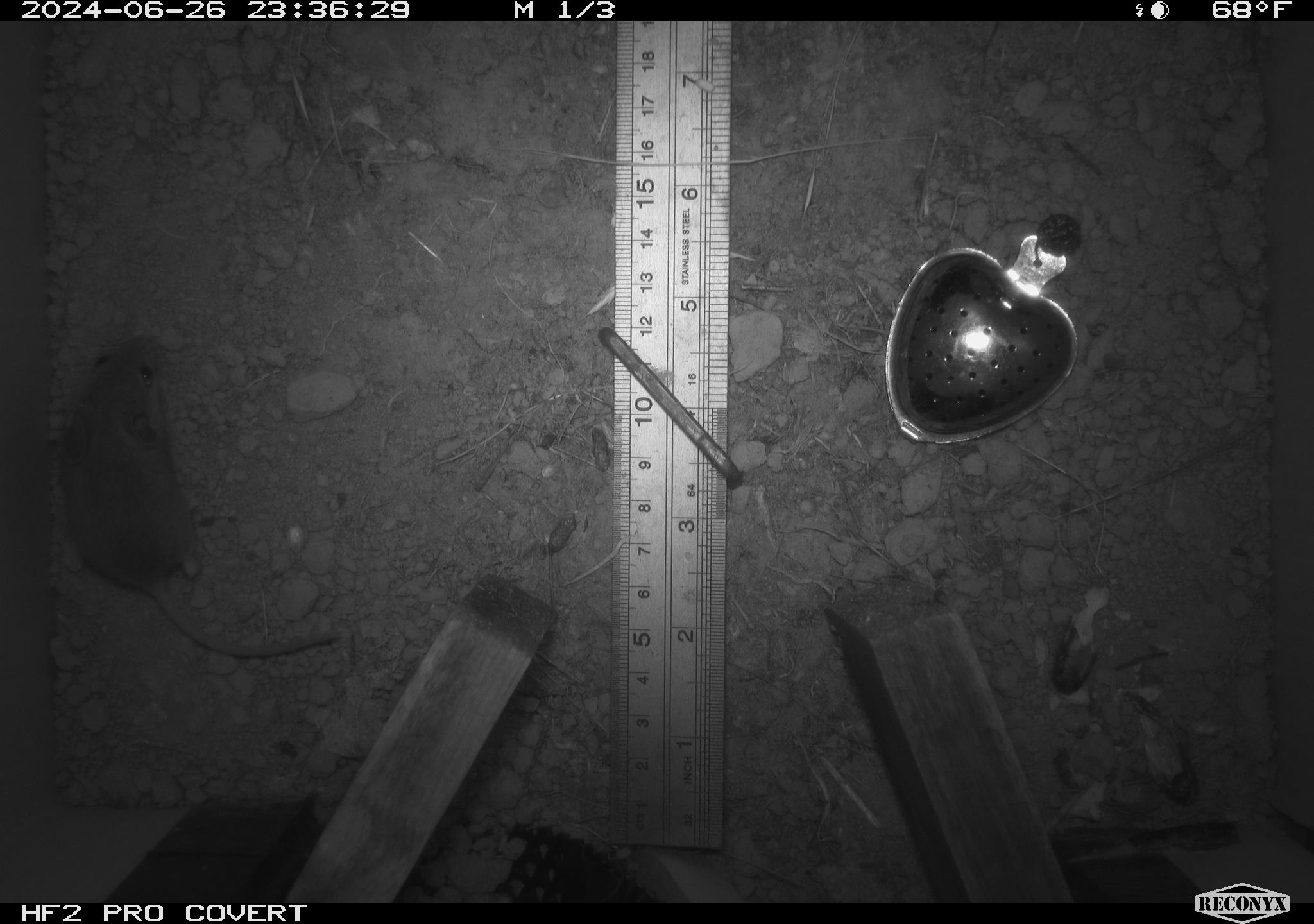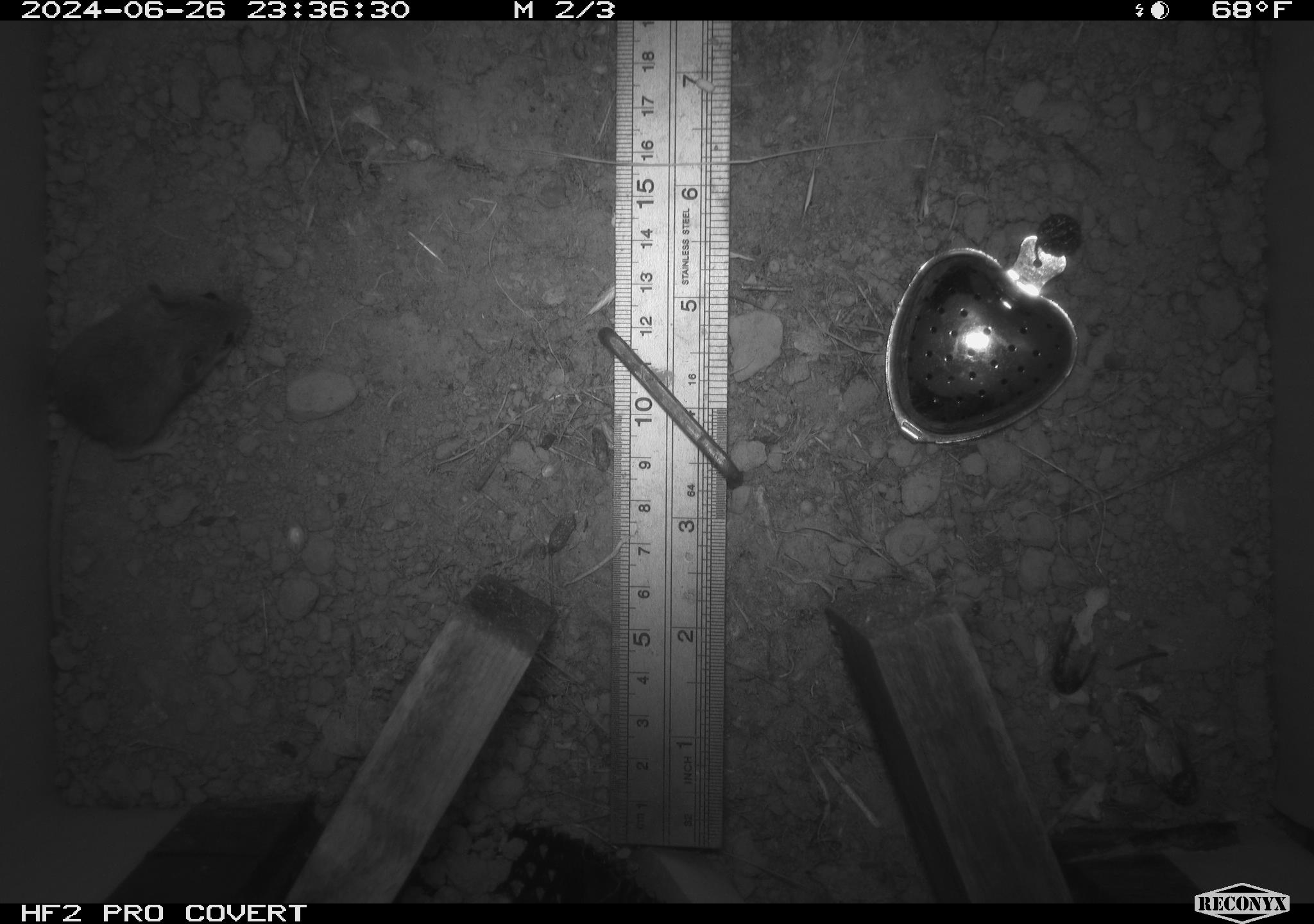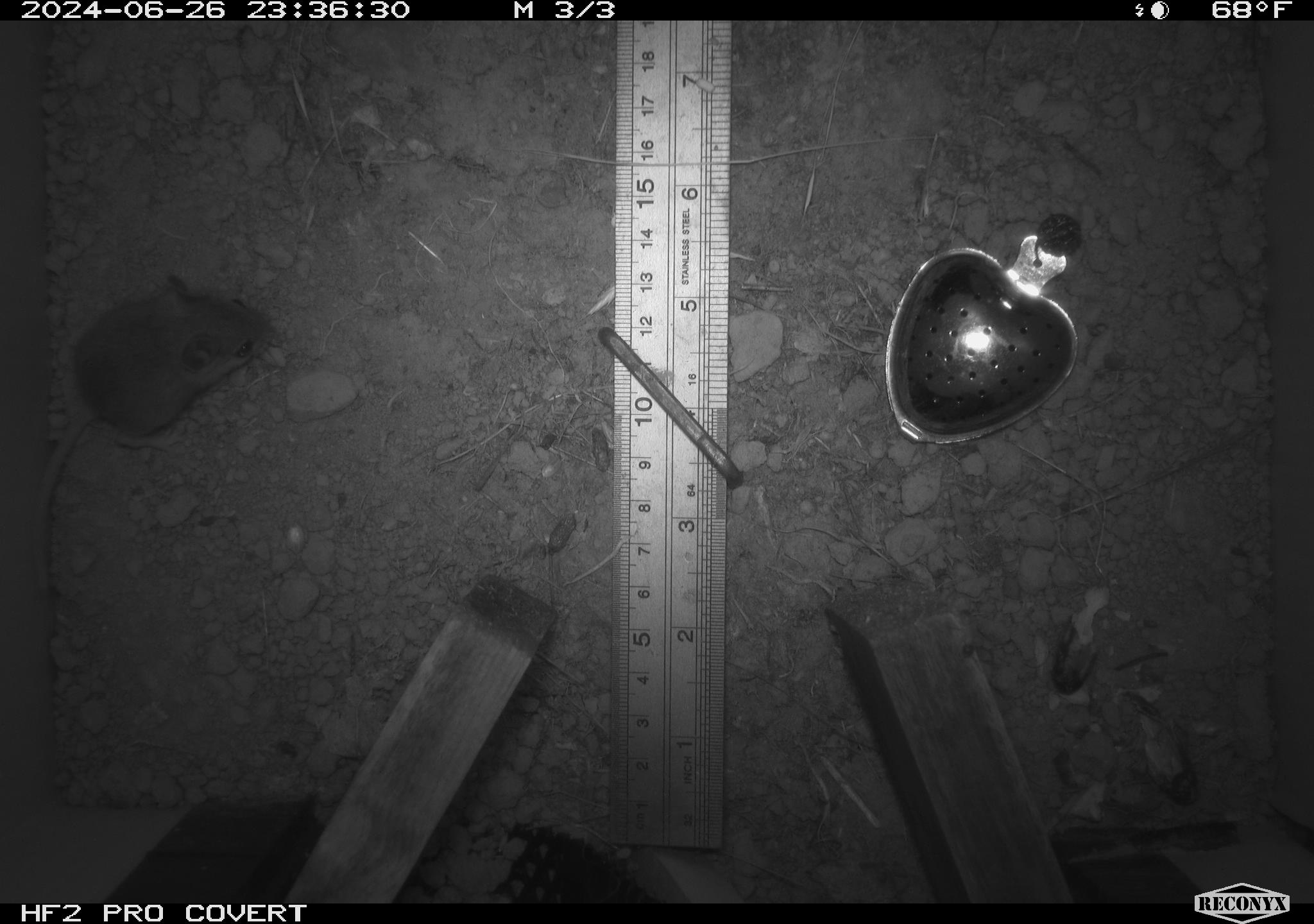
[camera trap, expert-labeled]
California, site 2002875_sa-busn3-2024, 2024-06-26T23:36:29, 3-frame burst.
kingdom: Animalia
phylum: Chordata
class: Mammalia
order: Rodentia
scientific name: Rodentia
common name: mouse species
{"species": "mouse species (Rodentia)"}